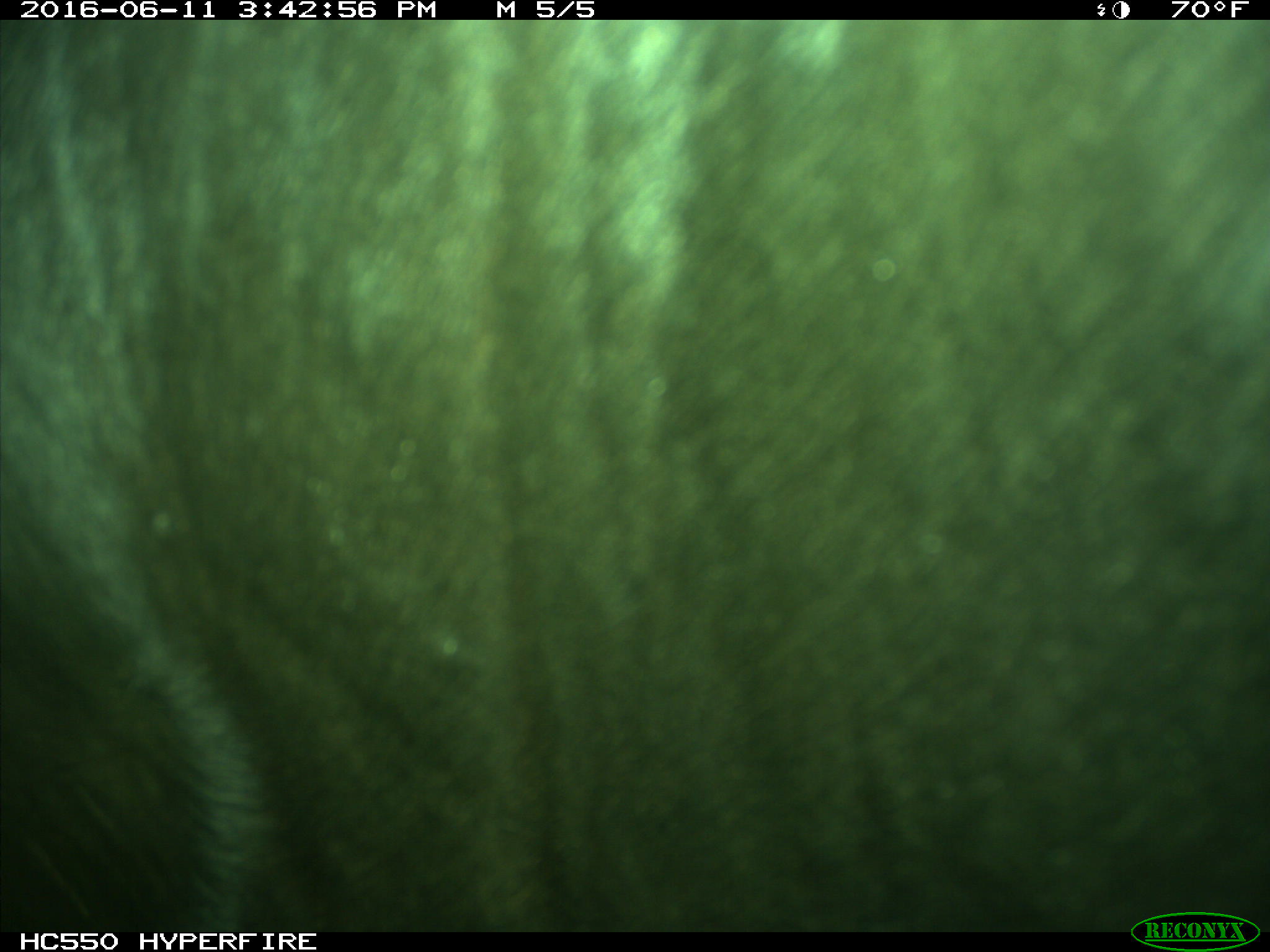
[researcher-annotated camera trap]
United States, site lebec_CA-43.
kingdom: Animalia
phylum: Chordata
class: Mammalia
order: Artiodactyla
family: Bovidae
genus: Bos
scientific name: Bos taurus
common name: domestic cow